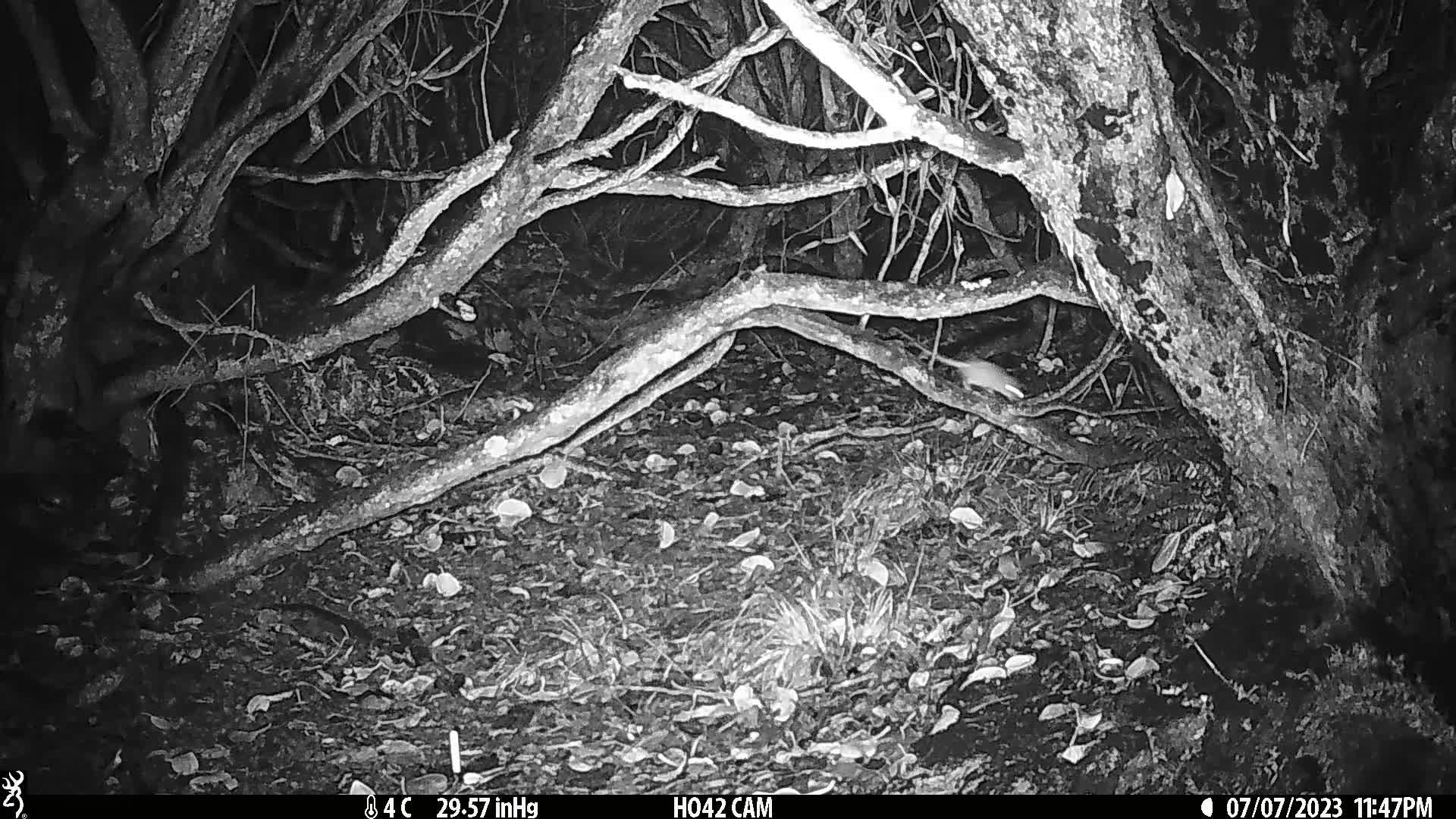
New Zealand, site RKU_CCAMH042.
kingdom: Animalia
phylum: Chordata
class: Mammalia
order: Rodentia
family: Muridae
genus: Rattus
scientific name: Rattus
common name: rat